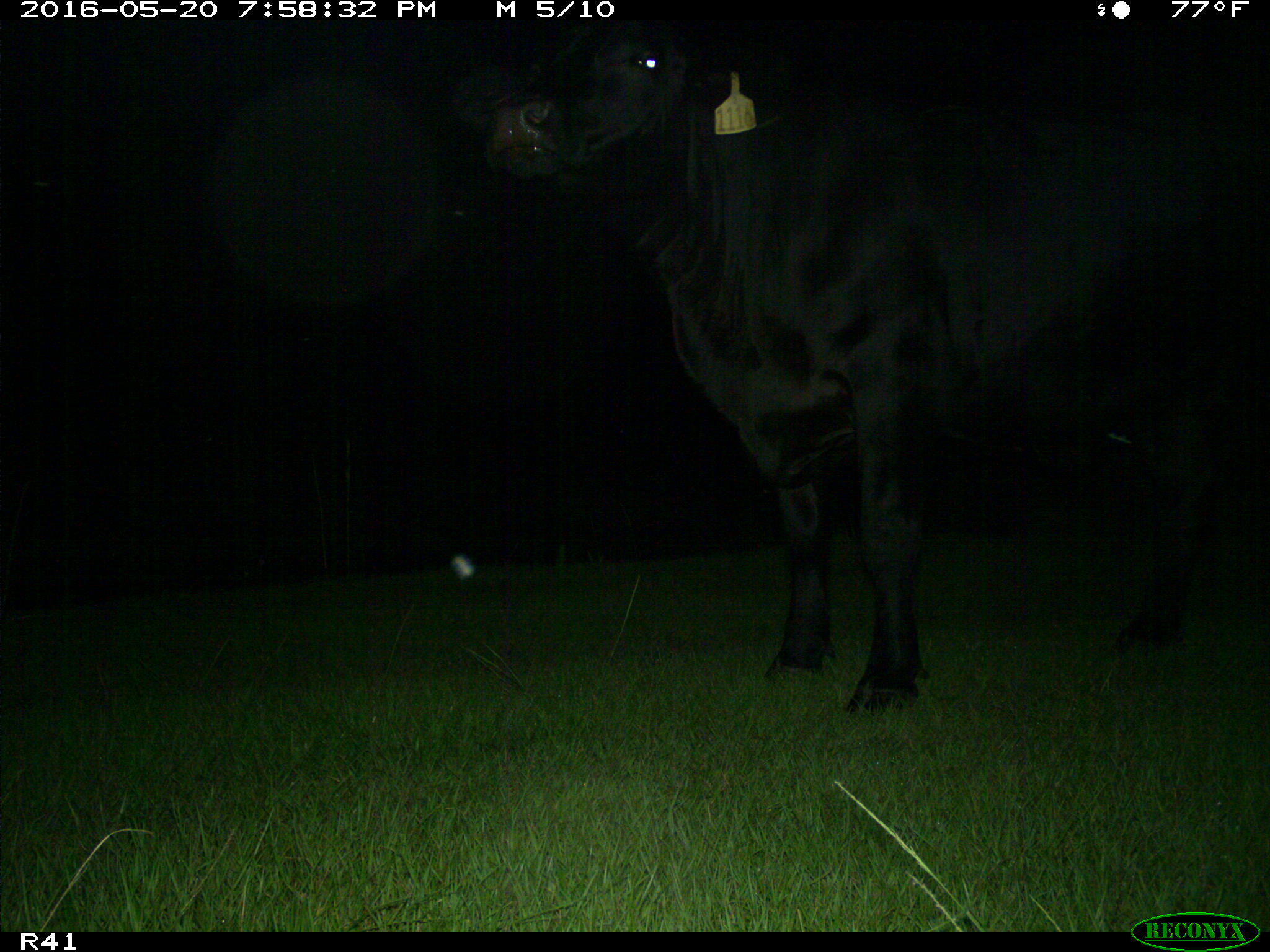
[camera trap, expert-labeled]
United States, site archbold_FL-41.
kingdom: Animalia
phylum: Chordata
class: Mammalia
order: Artiodactyla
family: Bovidae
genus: Bos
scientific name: Bos taurus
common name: domestic cow